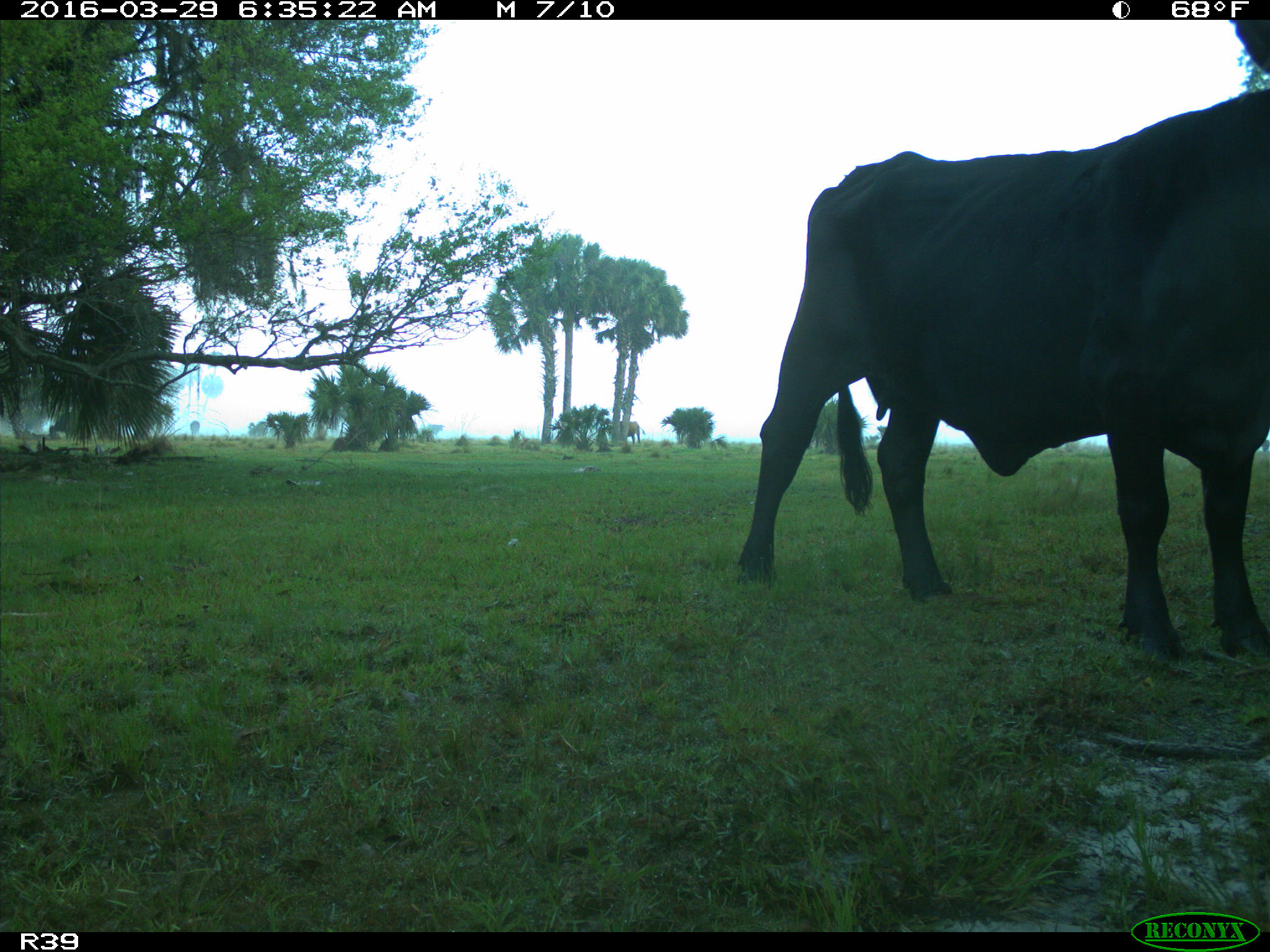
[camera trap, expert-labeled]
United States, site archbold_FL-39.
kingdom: Animalia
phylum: Chordata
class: Mammalia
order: Artiodactyla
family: Bovidae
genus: Bos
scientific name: Bos taurus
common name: domestic cow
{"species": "Bos taurus (domestic cow)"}